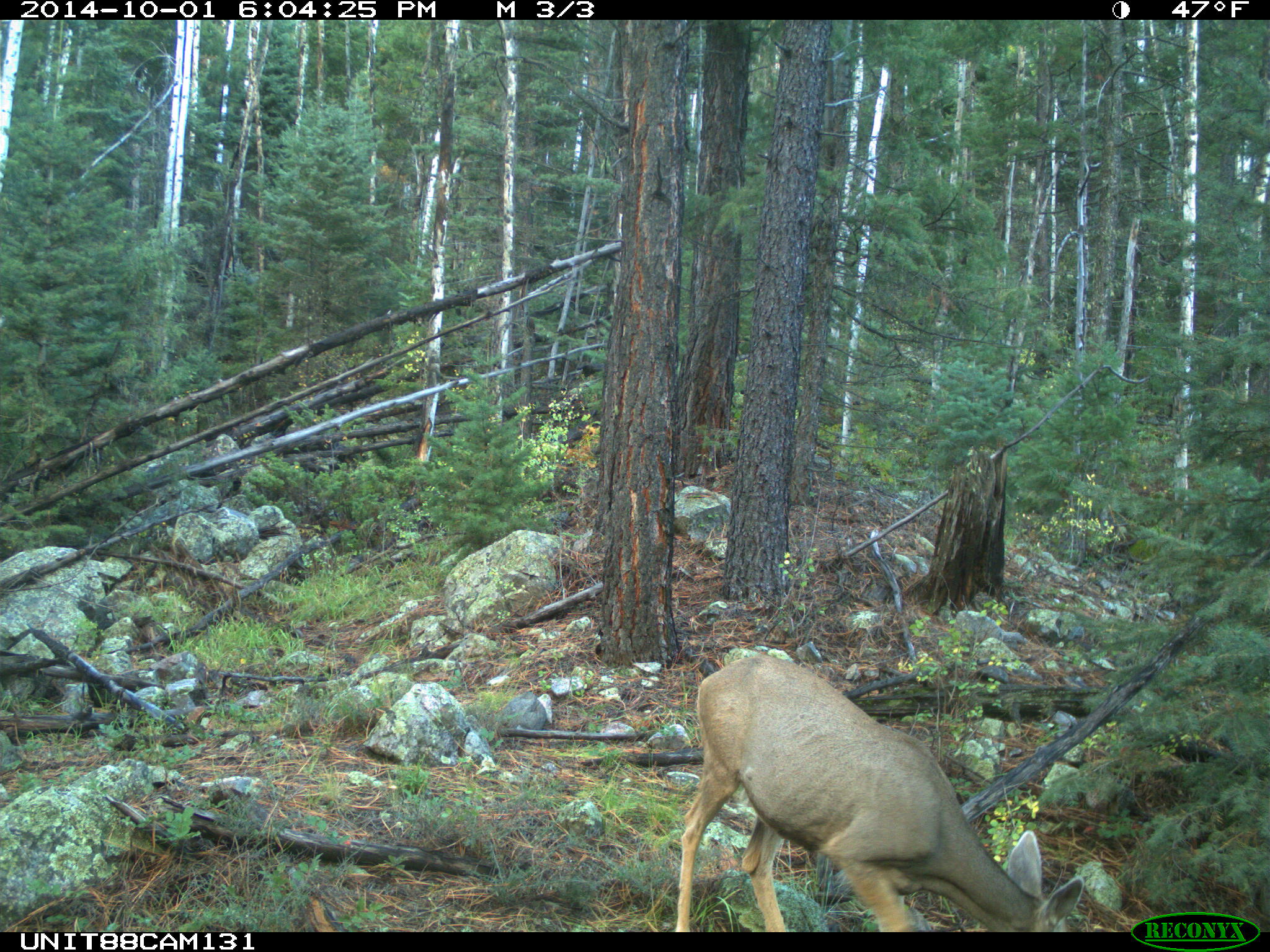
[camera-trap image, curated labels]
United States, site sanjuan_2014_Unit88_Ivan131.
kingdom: Animalia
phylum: Chordata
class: Mammalia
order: Artiodactyla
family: Cervidae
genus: Odocoileus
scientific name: Odocoileus hemionus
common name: mule deer